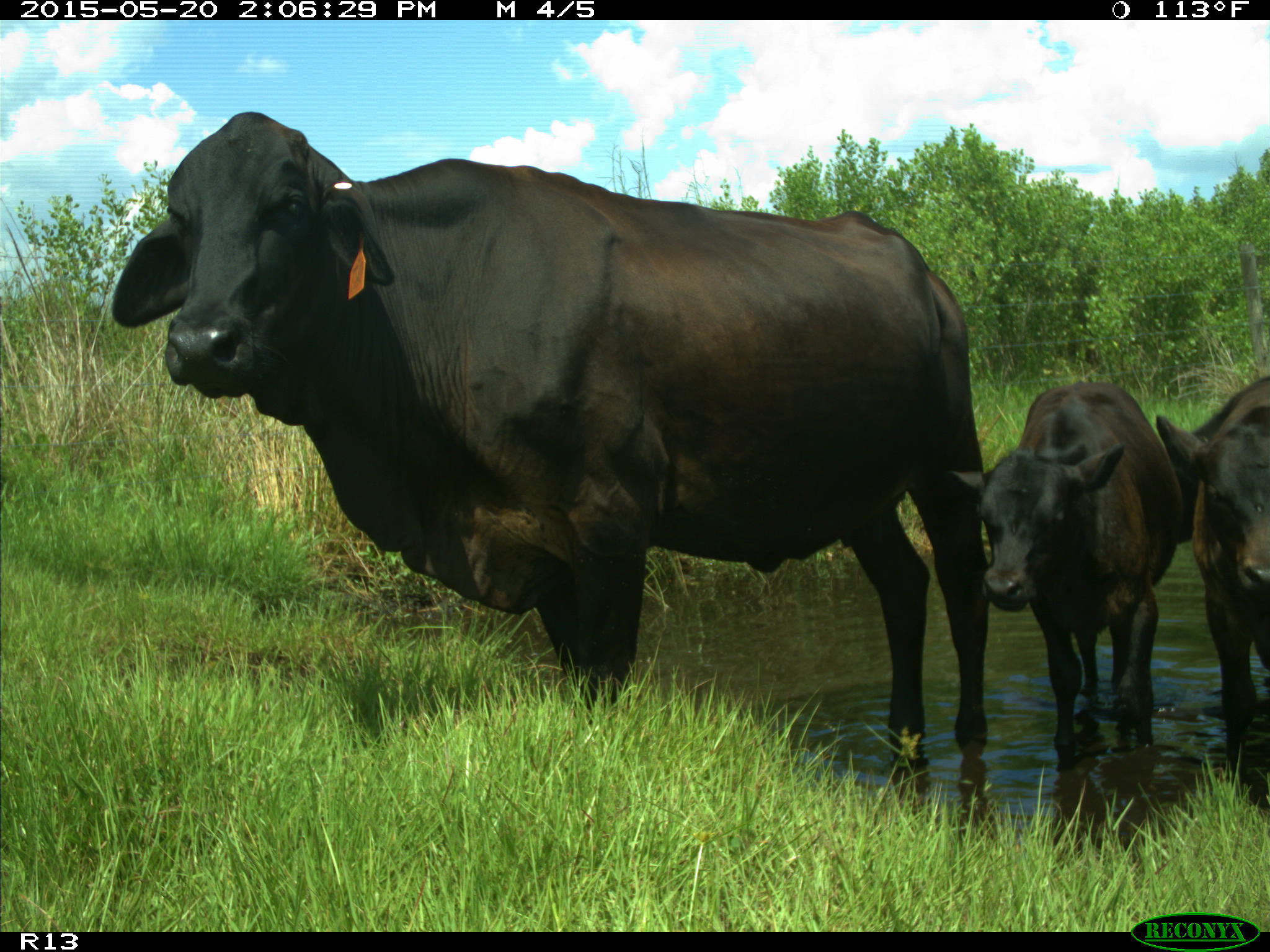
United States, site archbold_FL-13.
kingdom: Animalia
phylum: Chordata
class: Mammalia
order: Artiodactyla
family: Bovidae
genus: Bos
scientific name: Bos taurus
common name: domestic cow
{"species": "Bos taurus (domestic cow)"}